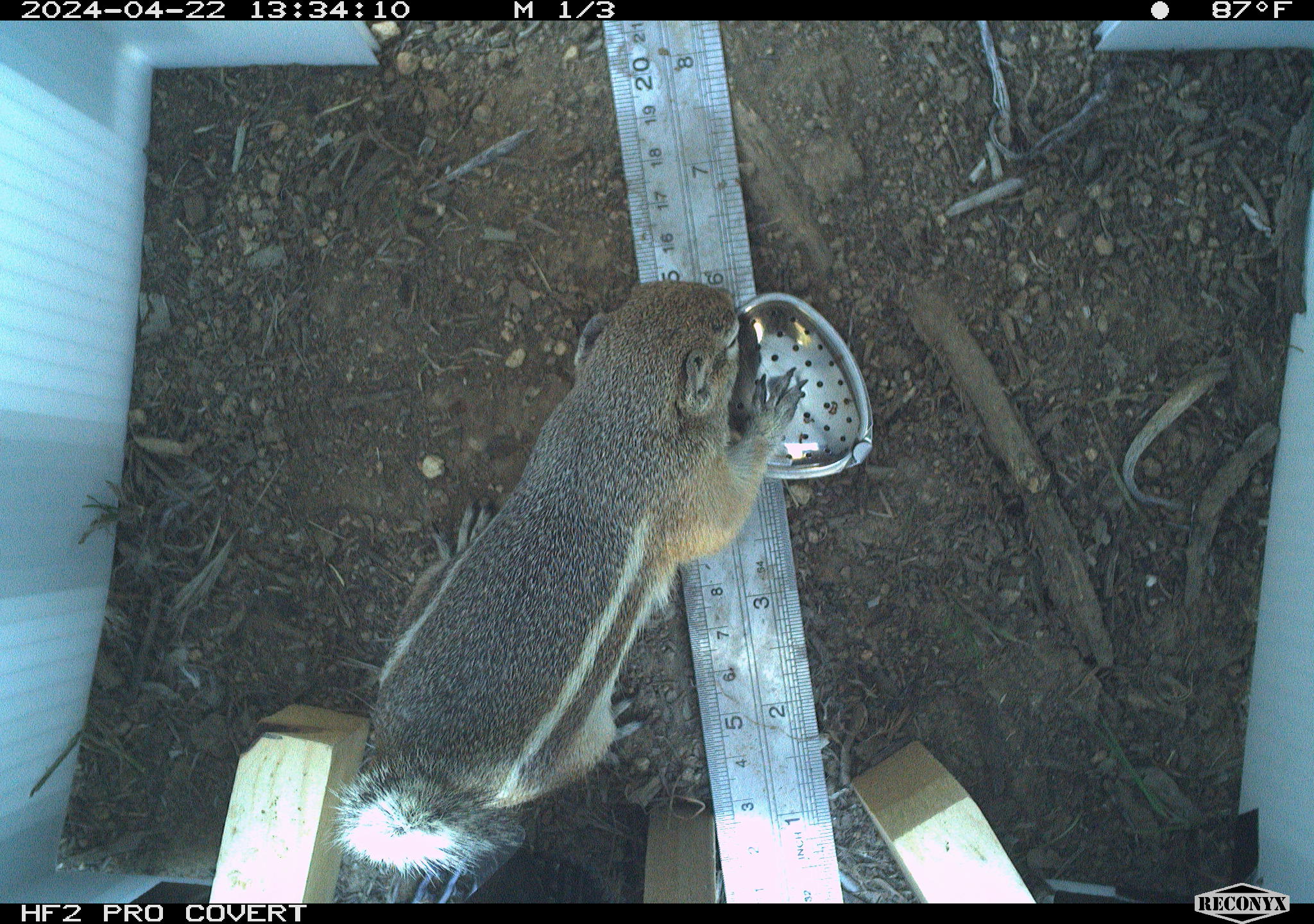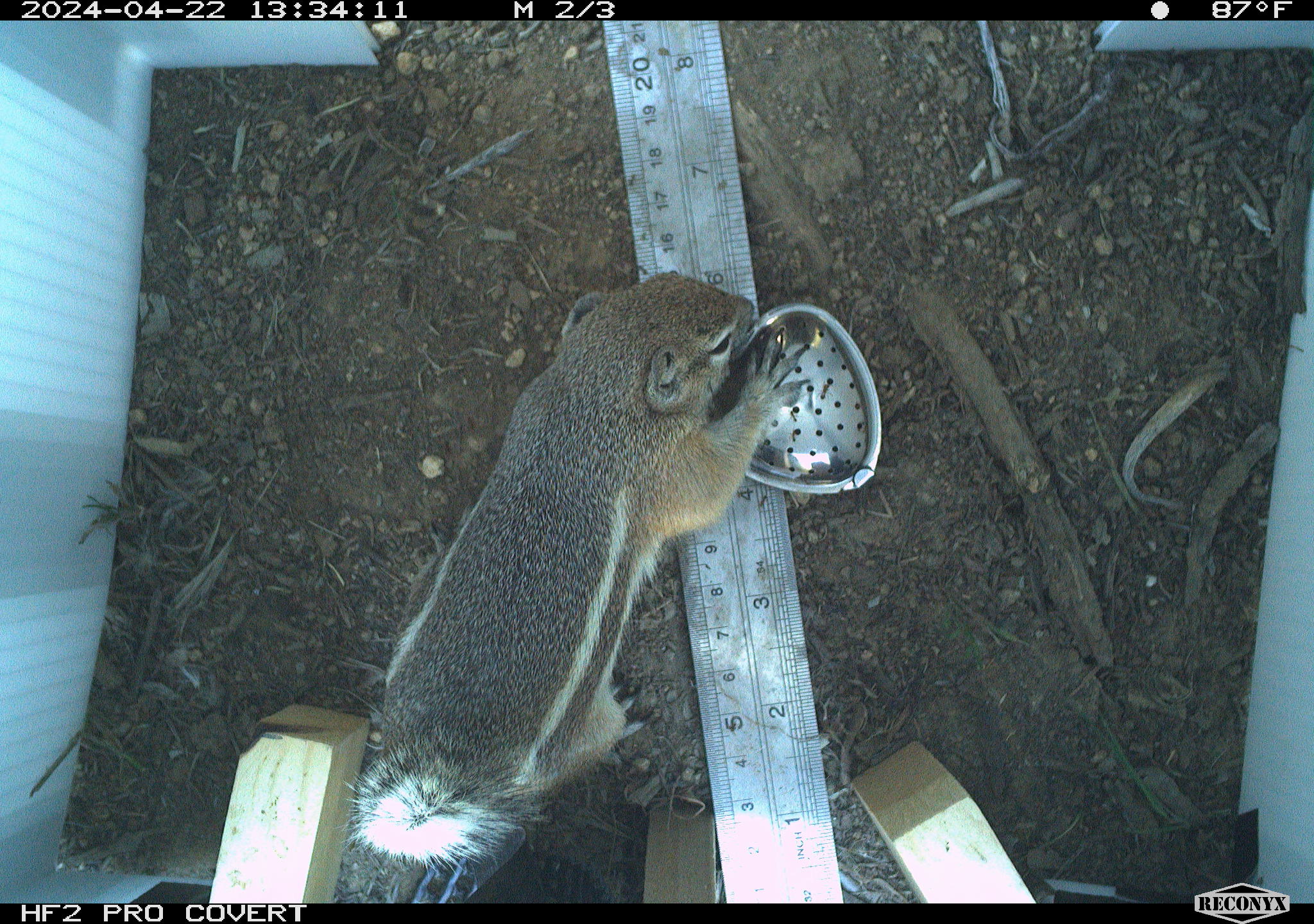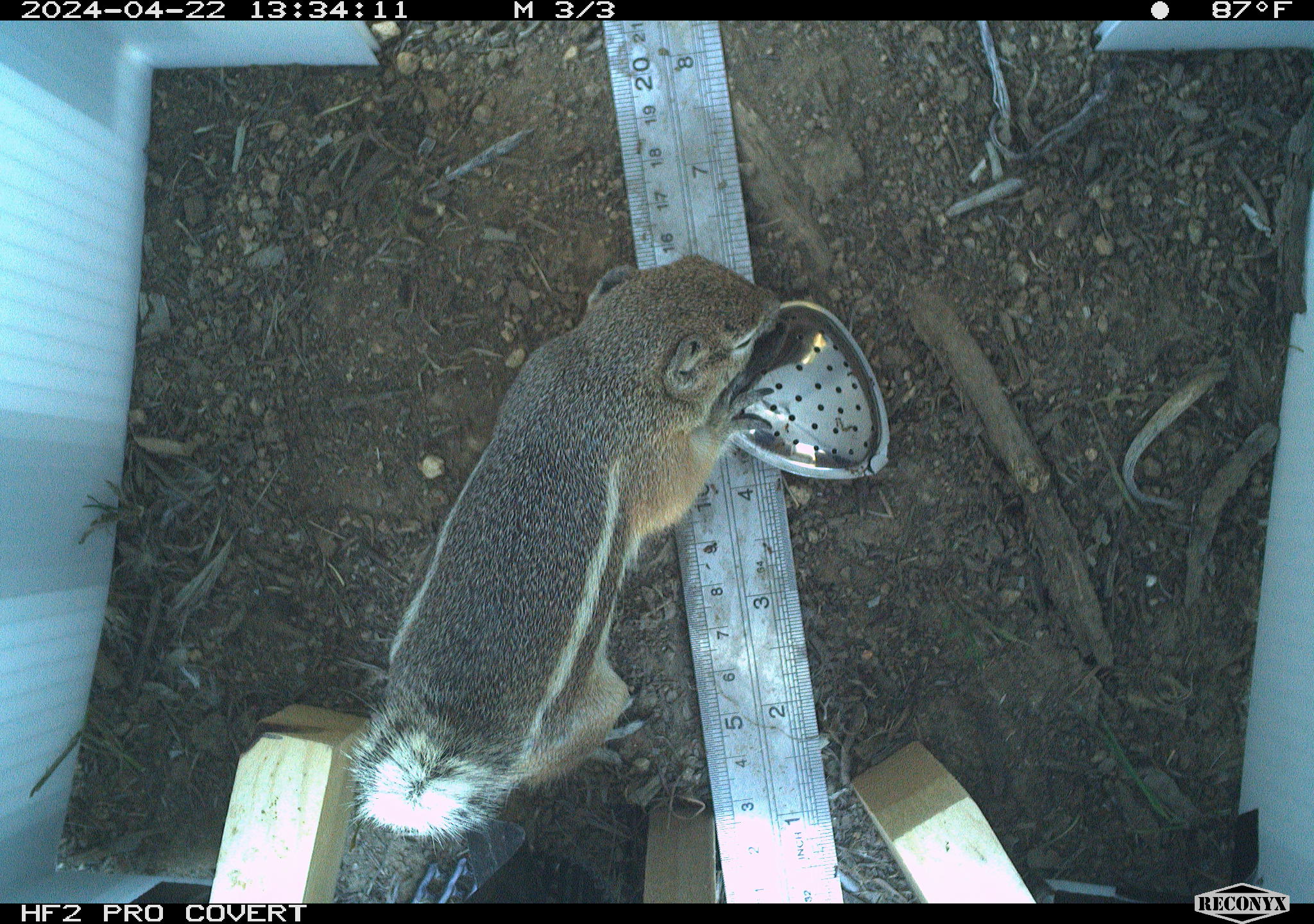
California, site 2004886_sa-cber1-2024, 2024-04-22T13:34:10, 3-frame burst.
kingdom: Animalia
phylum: Chordata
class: Mammalia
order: Rodentia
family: Sciuridae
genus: Ammospermophilus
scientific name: Ammospermophilus leucurus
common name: white-tailed antelope squirrel